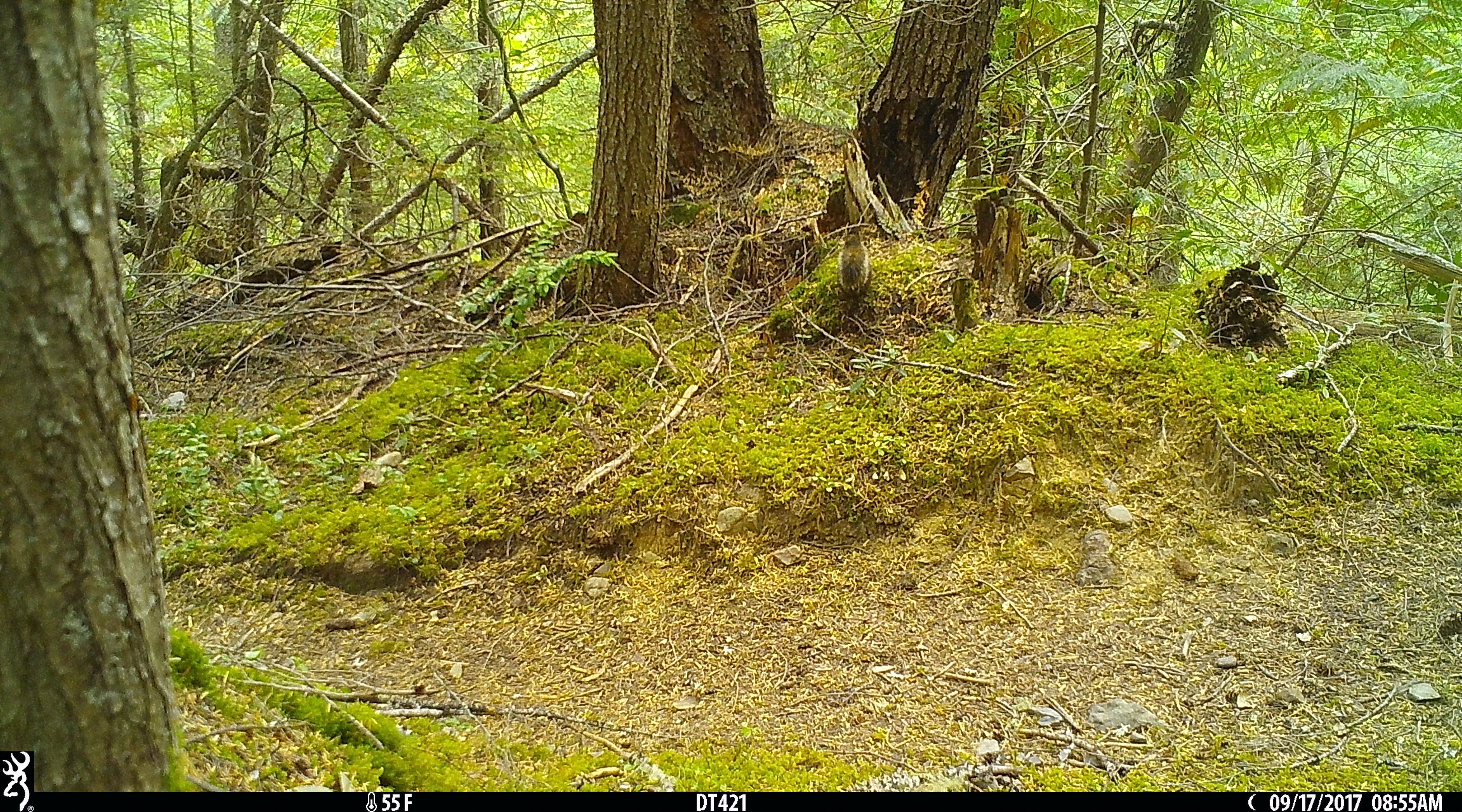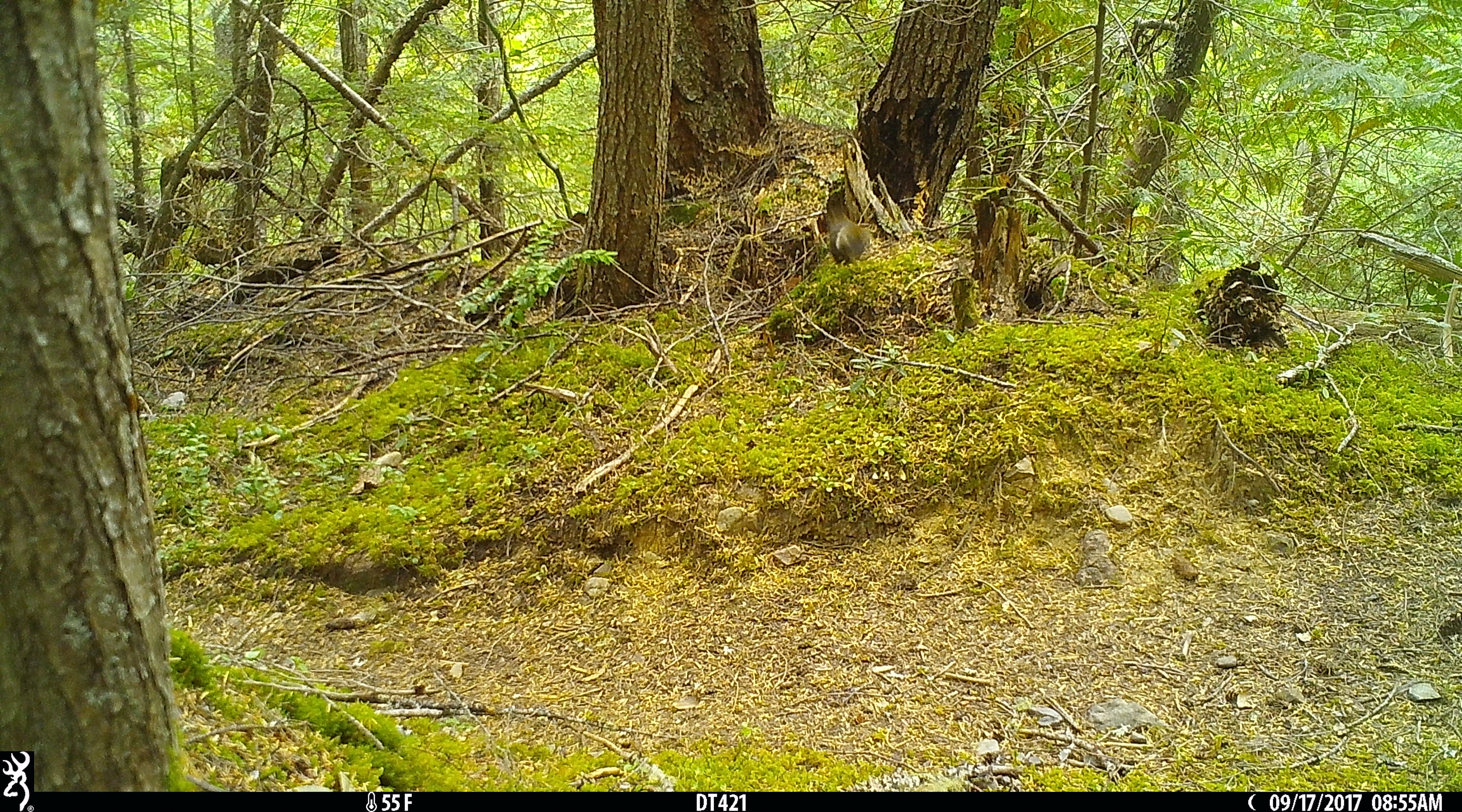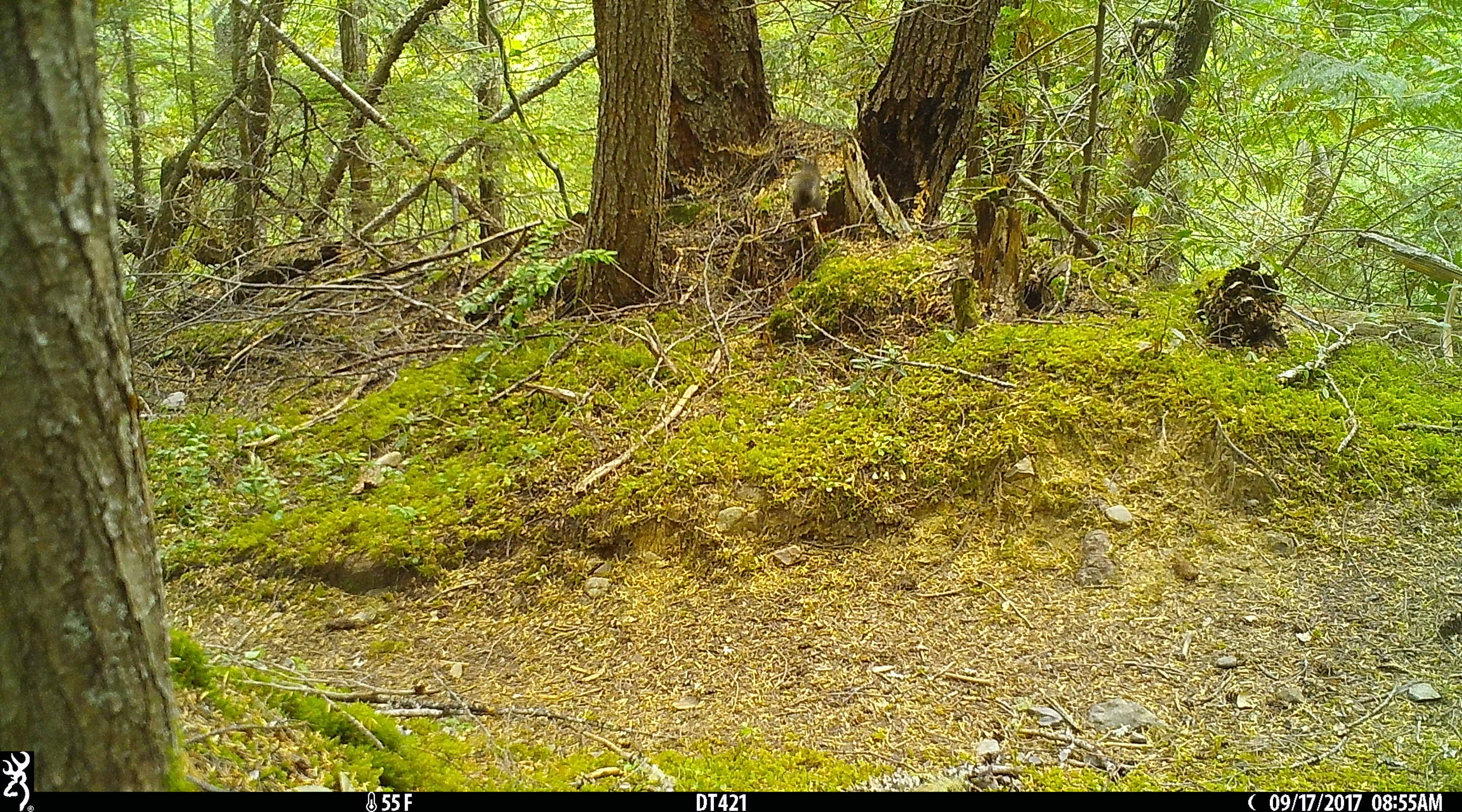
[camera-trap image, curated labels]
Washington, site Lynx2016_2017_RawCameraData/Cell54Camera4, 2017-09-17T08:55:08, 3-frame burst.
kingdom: Animalia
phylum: Chordata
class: Mammalia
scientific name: Mammalia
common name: small mammal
Small mammal (Mammalia). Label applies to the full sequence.